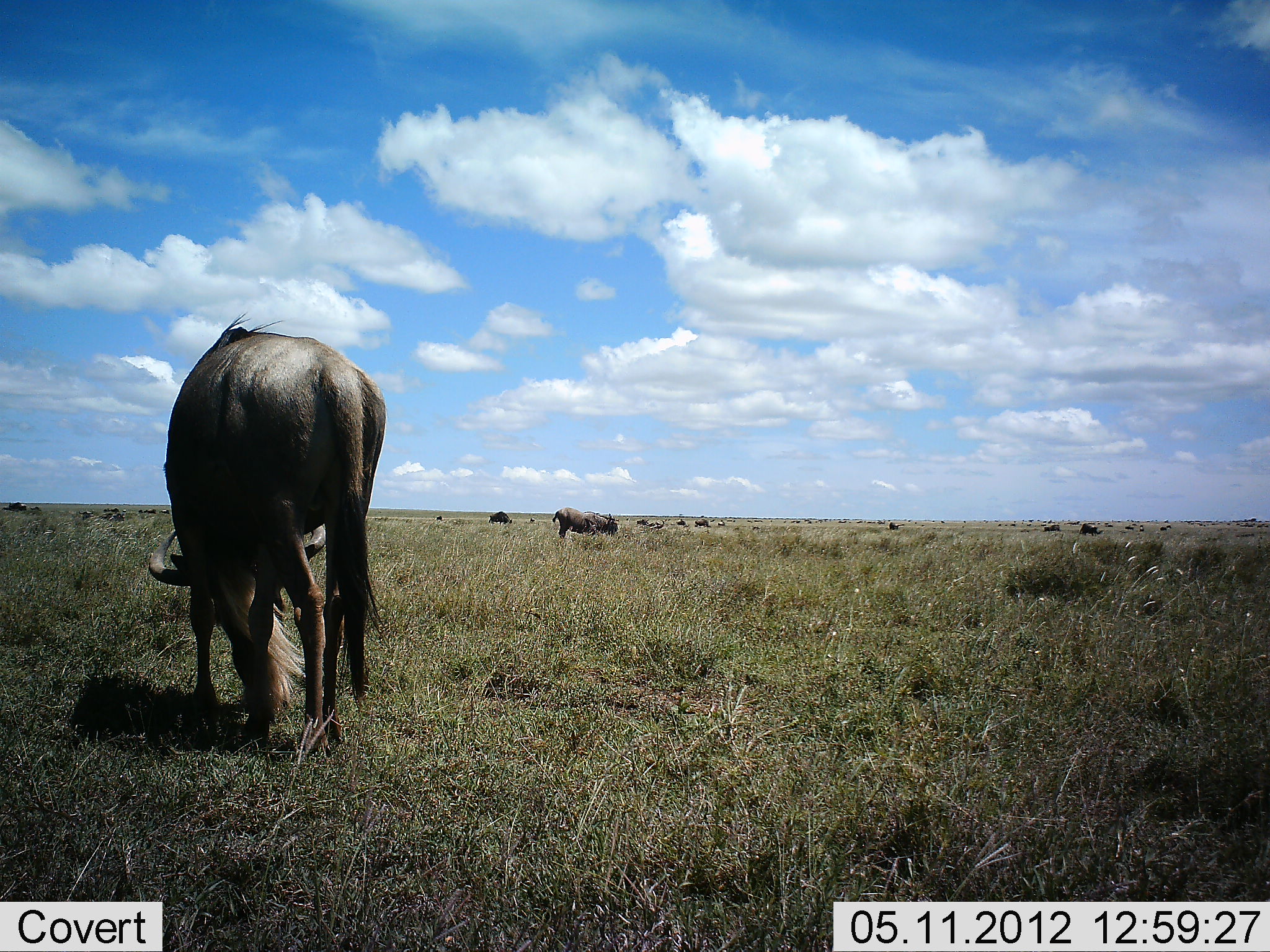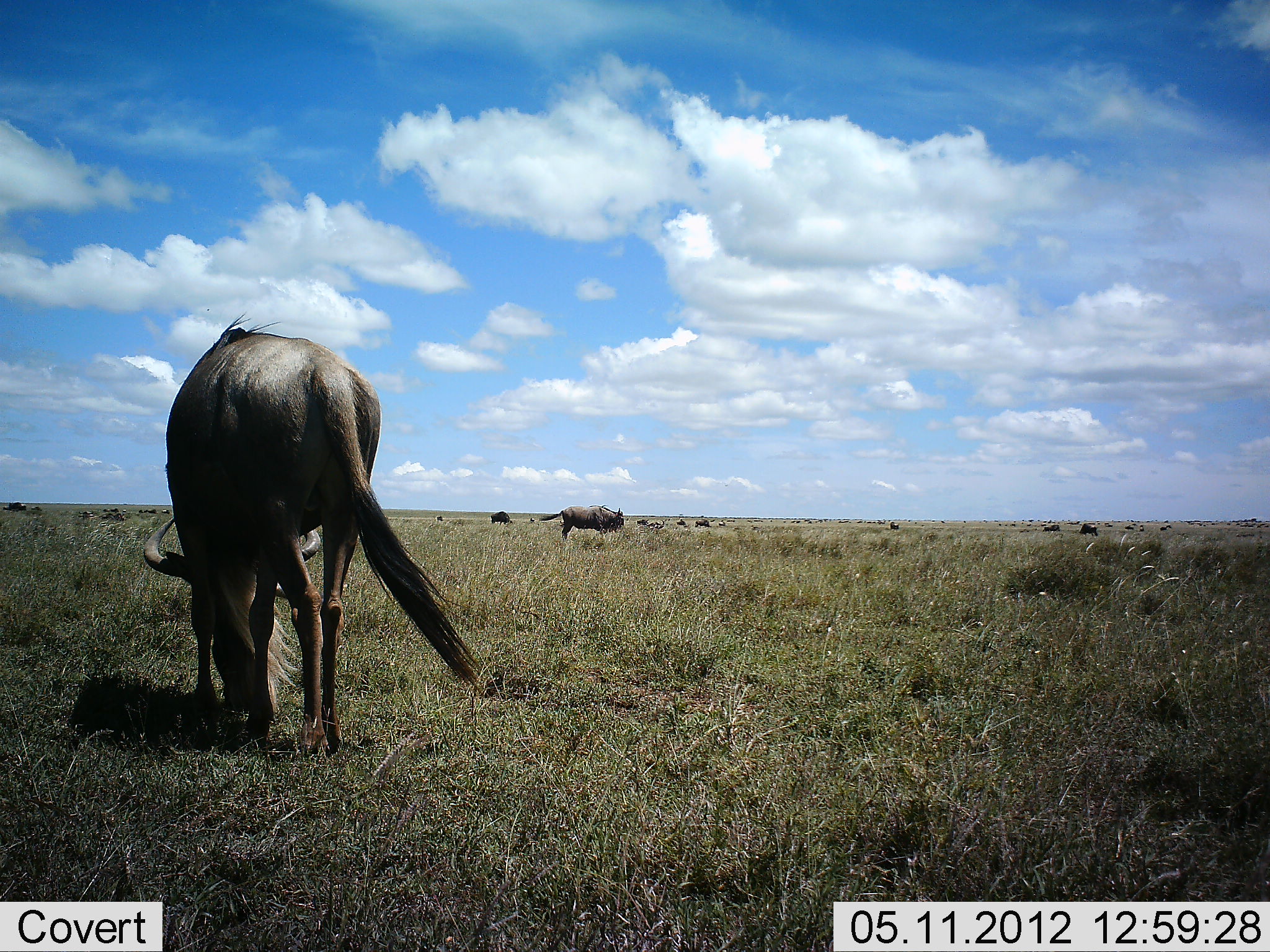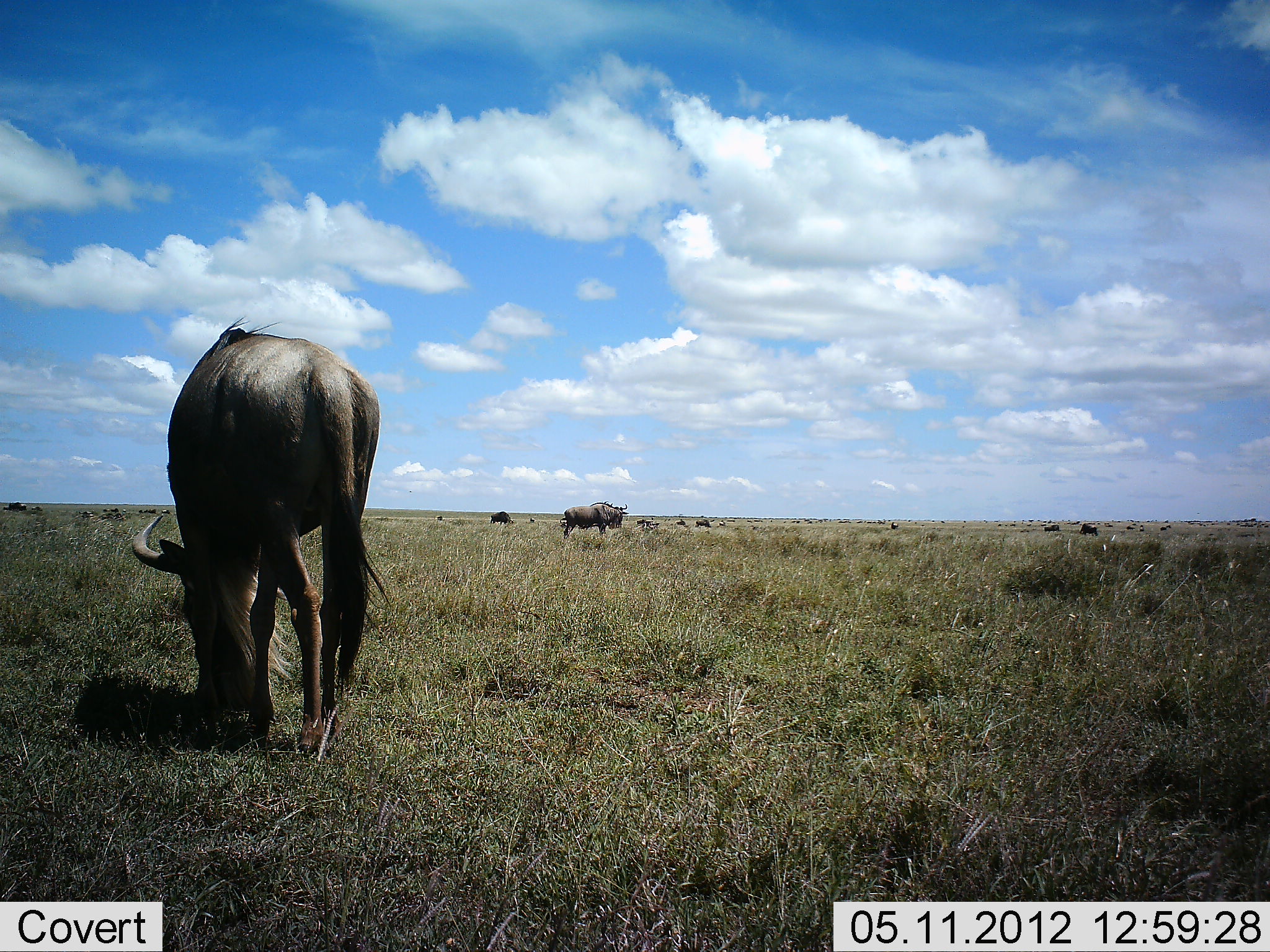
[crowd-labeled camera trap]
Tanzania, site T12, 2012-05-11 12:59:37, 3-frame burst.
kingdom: Animalia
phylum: Chordata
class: Mammalia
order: Artiodactyla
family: Bovidae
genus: Connochaetes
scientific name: Connochaetes taurinus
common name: blue wildebeest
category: wildebeest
Wildebeest (blue wildebeest) (Connochaetes taurinus), count 5. Behavior (volunteer vote fractions): standing 70%, resting 0%, moving 20%, interacting 0%. Young present (vote fraction): 0%. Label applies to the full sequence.